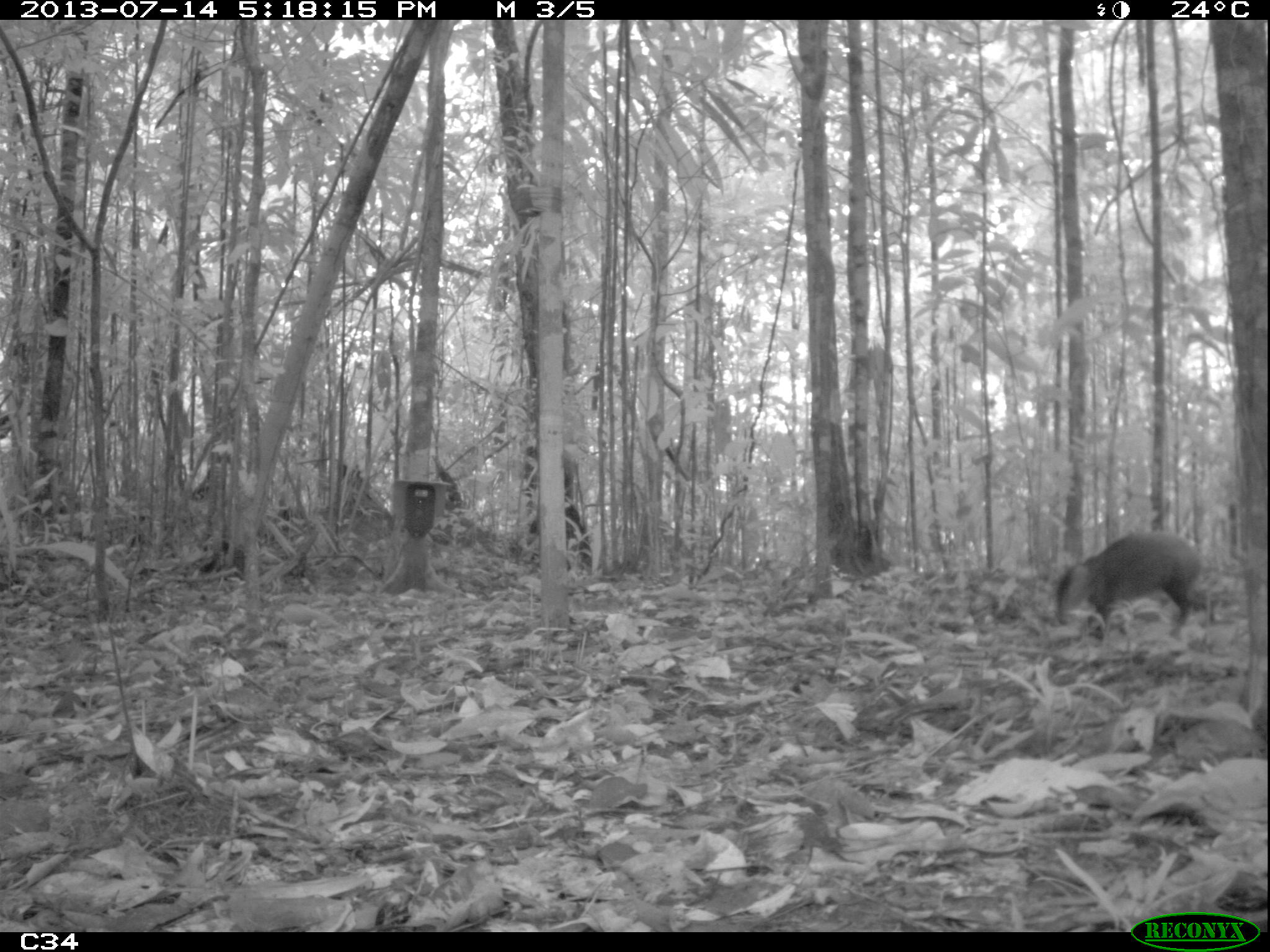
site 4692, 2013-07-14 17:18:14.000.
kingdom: Animalia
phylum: Chordata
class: Mammalia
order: Rodentia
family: Dasyproctidae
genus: Dasyprocta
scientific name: Dasyprocta leporina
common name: red-rumped agouti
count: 1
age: adult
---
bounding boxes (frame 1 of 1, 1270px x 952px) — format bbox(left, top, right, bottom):
dasyprocta leporina: bbox(1050, 529, 1213, 644)